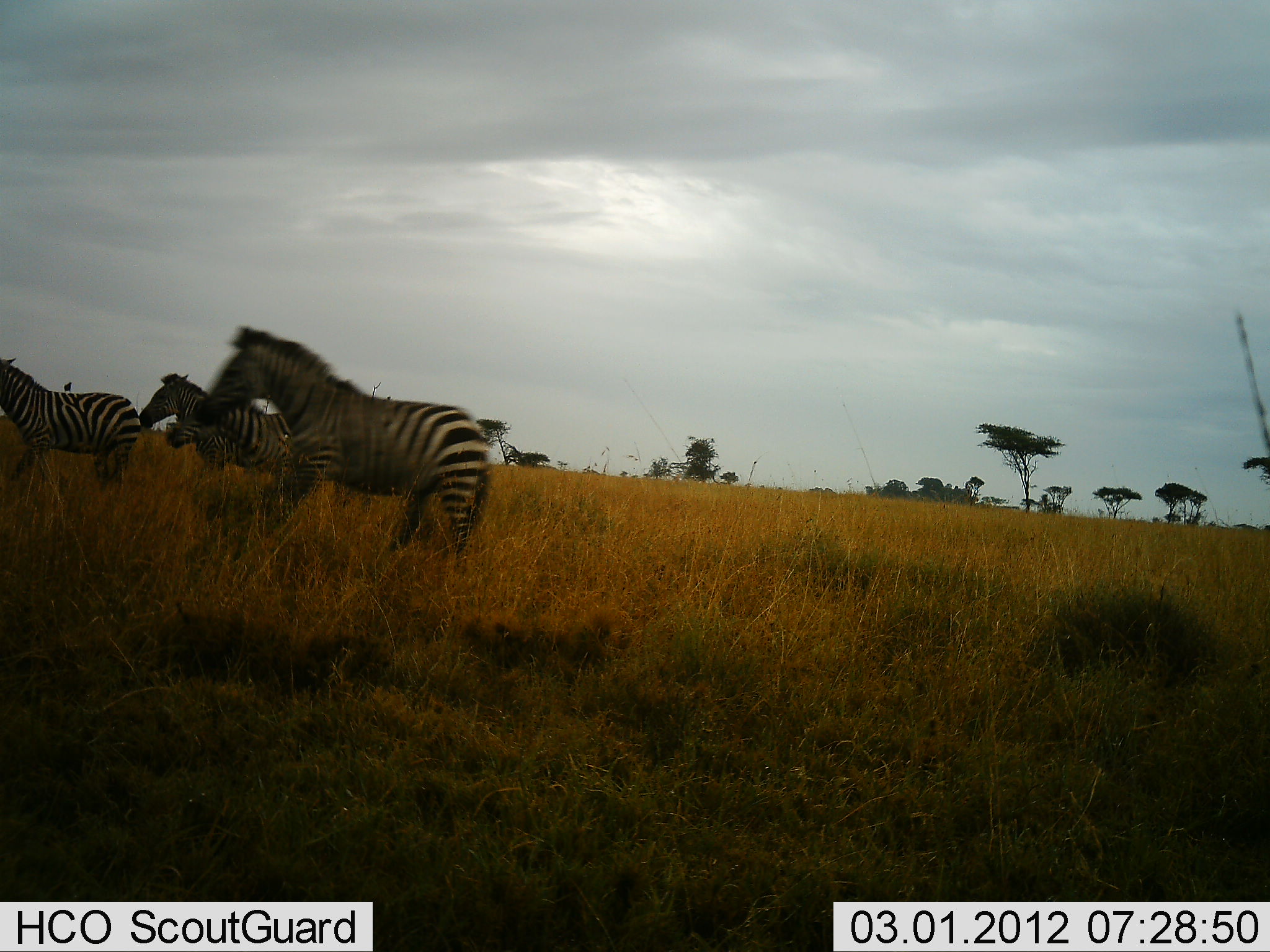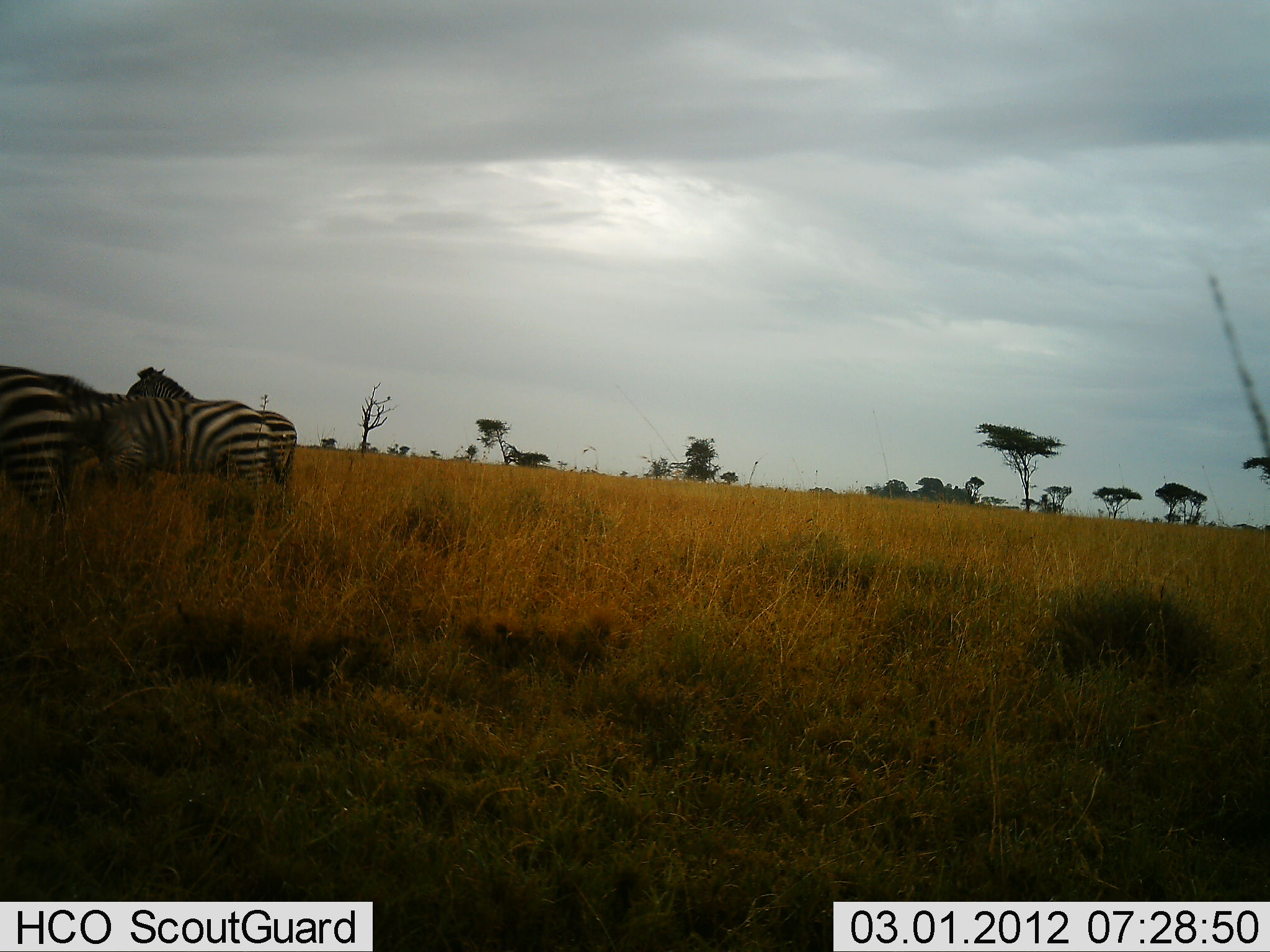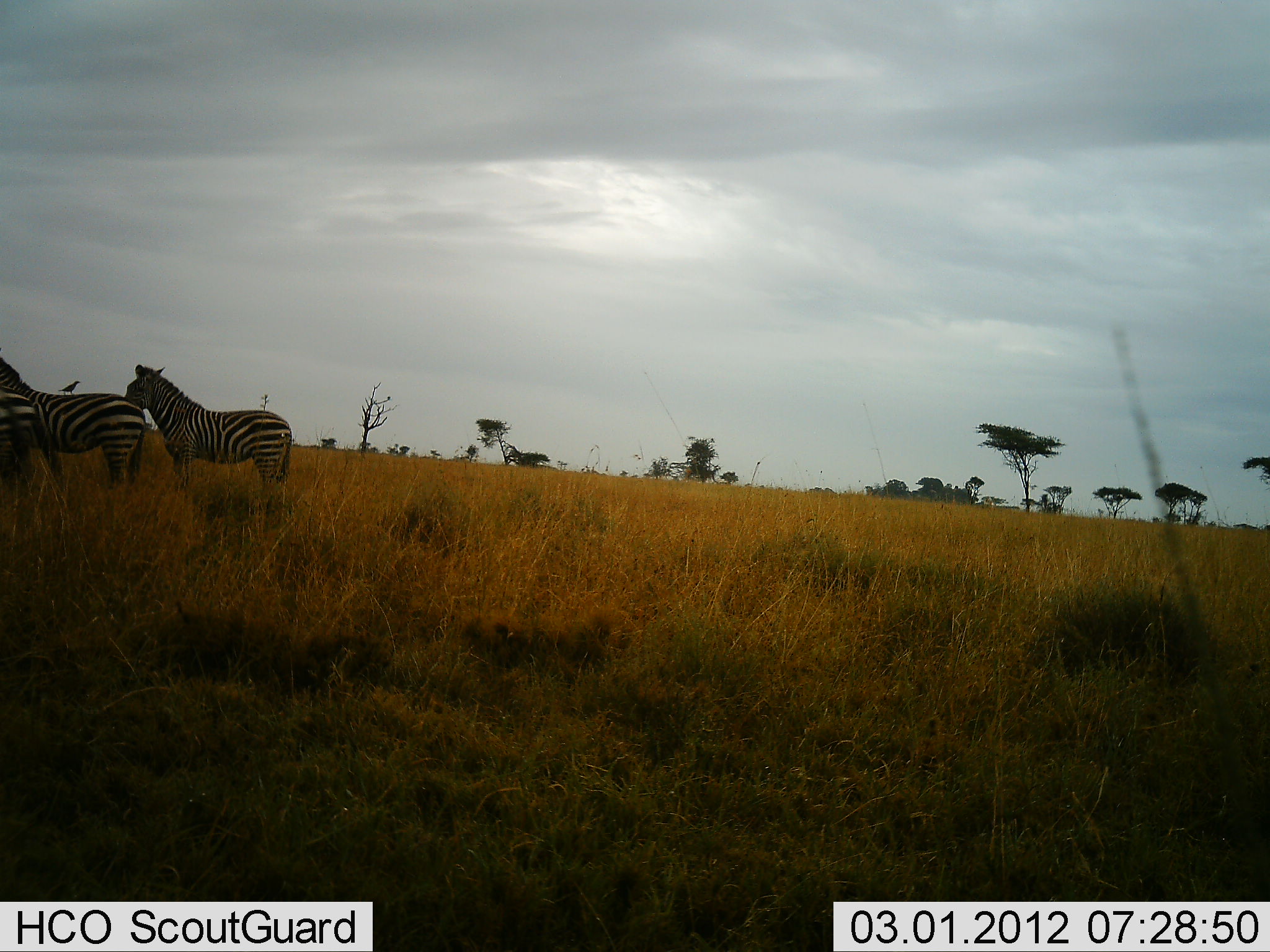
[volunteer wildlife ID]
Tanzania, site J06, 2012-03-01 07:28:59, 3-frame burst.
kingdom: Animalia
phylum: Chordata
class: Mammalia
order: Perissodactyla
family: Equidae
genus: Equus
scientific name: Equus quagga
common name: plains zebra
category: zebra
Zebra (plains zebra) (Equus quagga), count 4. Behavior (volunteer vote fractions): standing 29%, resting 0%, moving 82%, interacting 6%. Young present (vote fraction): 6%. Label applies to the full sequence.